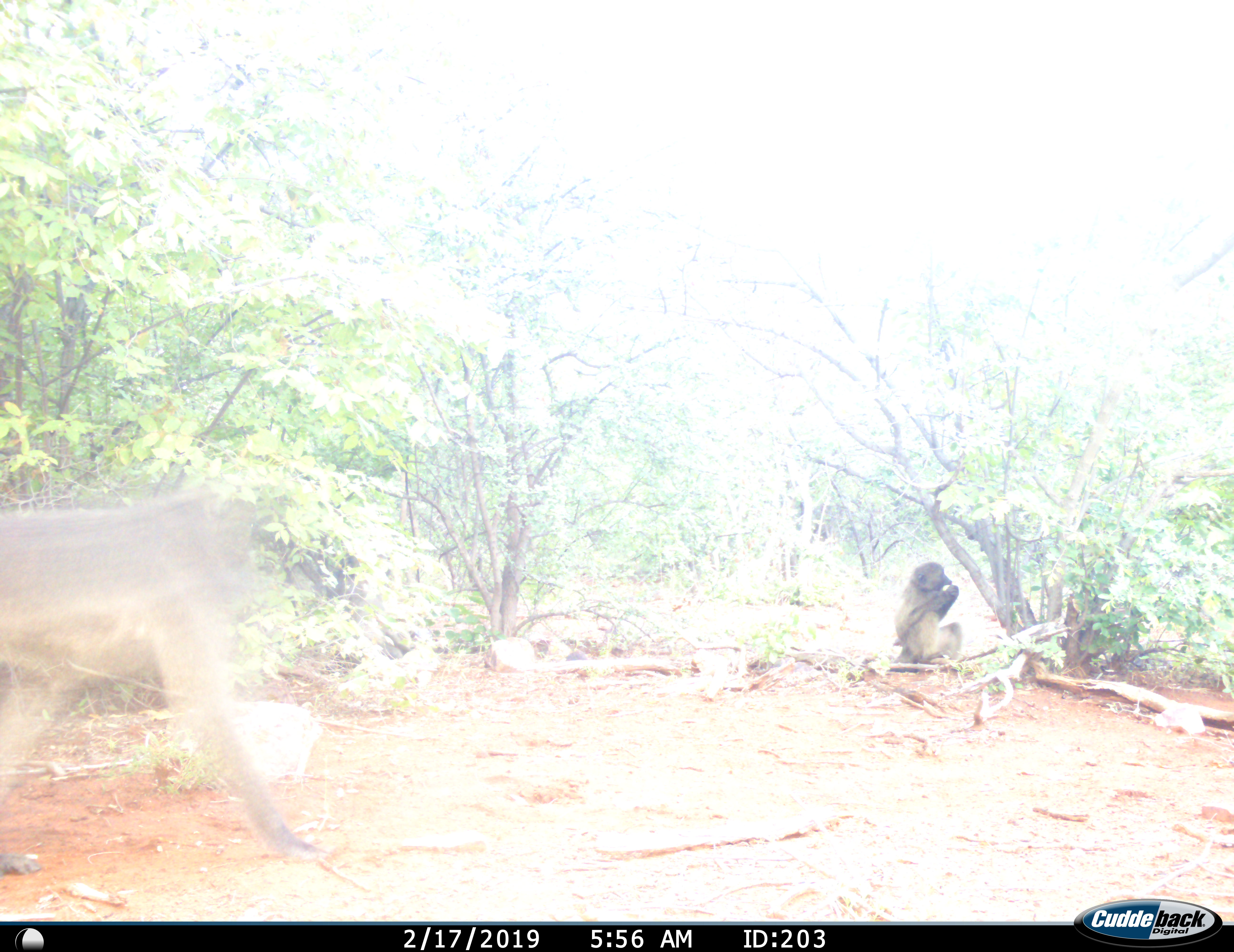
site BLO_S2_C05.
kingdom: Animalia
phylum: Chordata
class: Mammalia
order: Primates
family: Cercopithecidae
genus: Papio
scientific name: Papio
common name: baboon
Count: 2.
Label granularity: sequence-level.